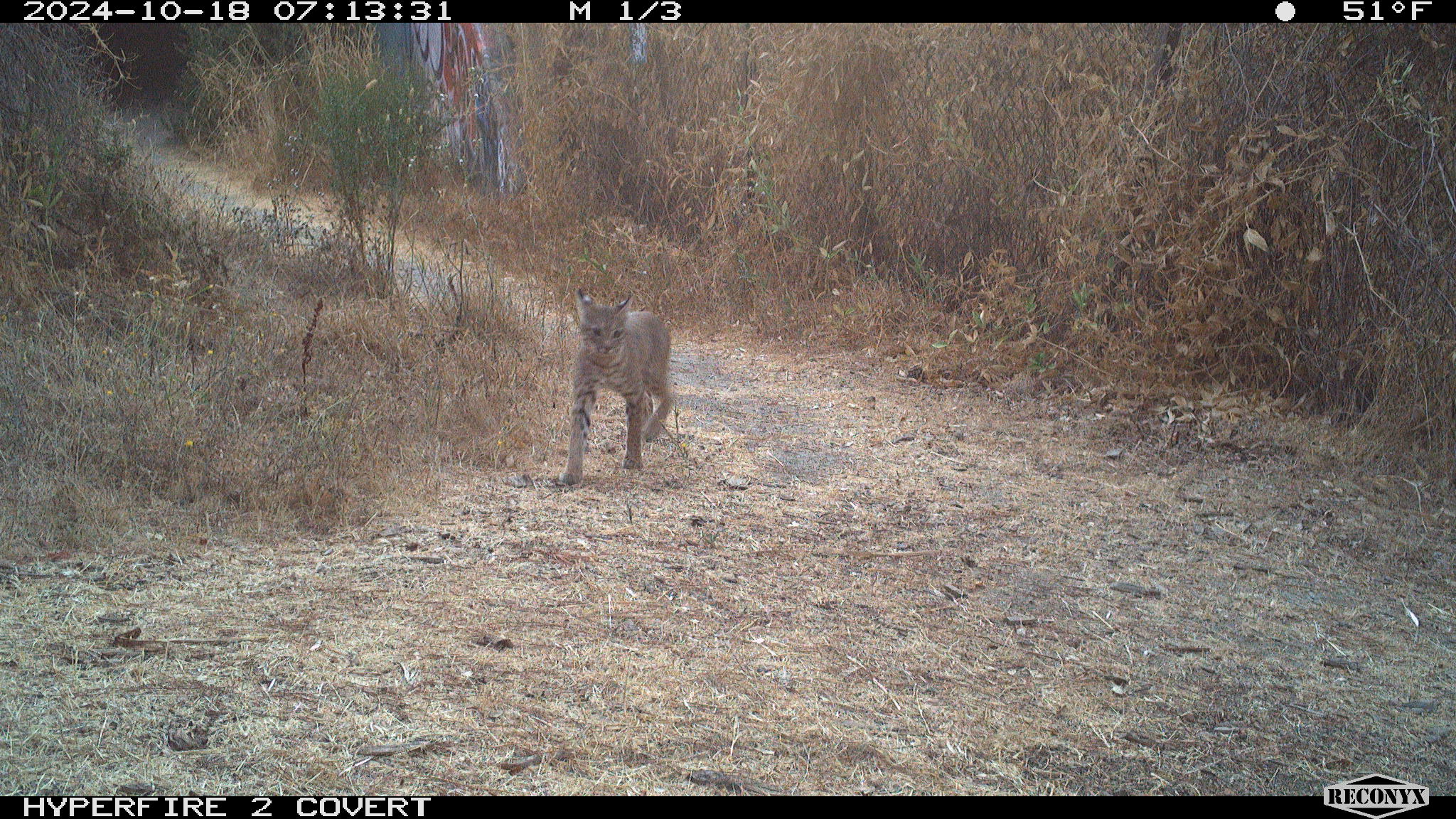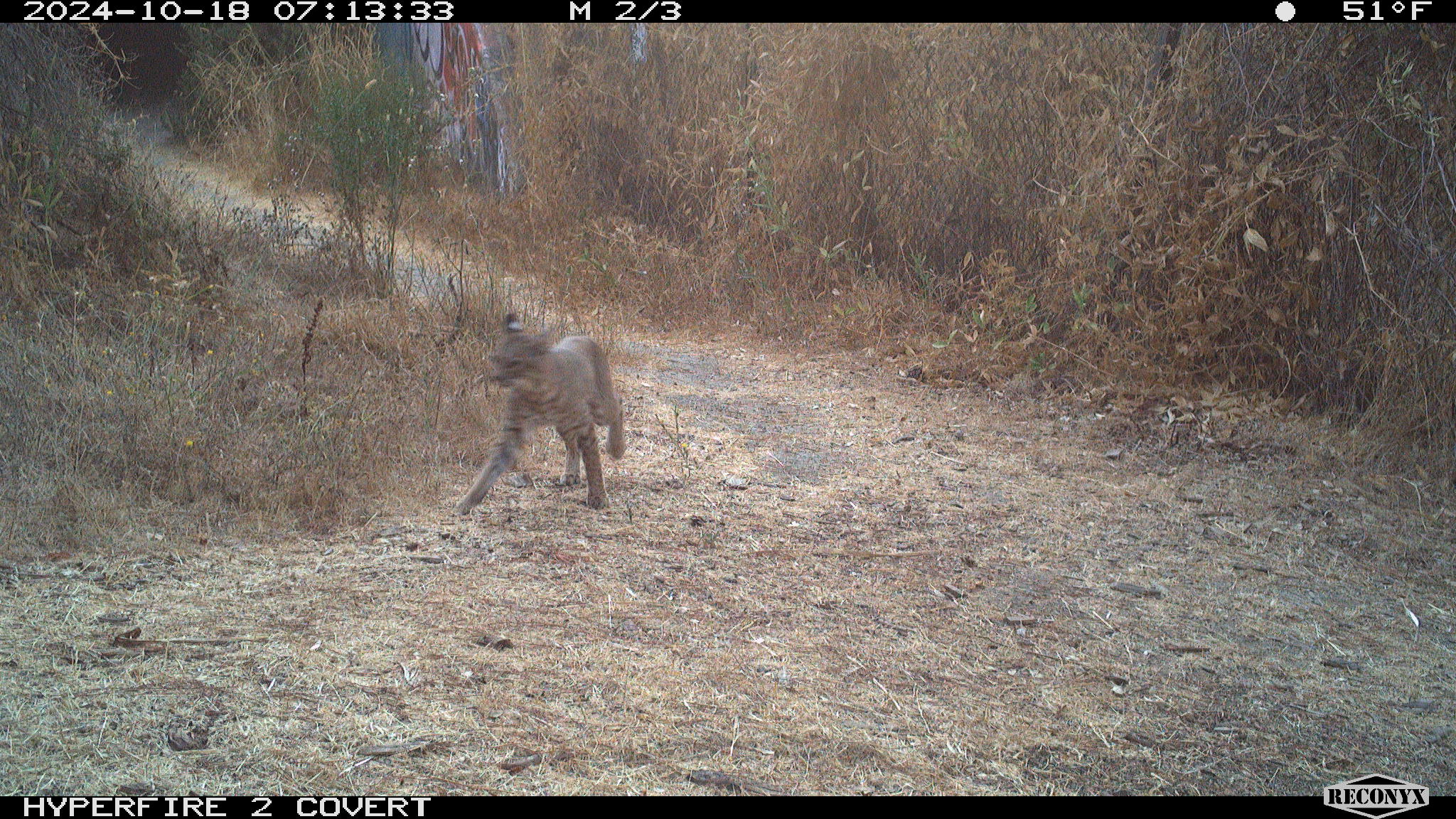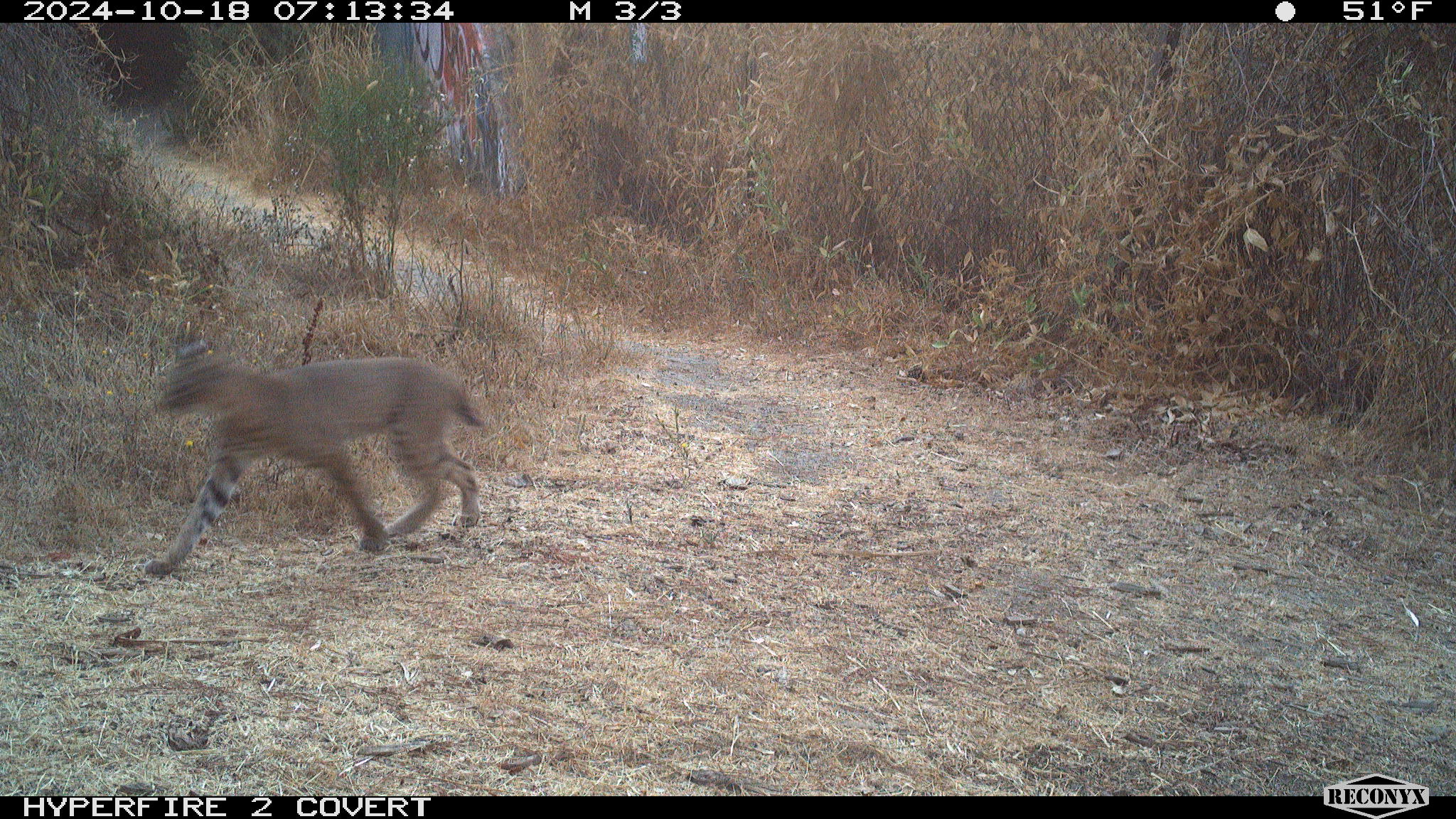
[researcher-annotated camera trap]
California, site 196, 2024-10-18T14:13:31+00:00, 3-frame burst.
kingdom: Animalia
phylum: Chordata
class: Mammalia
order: Carnivora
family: Felidae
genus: Lynx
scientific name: Lynx rufus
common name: bobcat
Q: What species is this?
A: Bobcat (Lynx rufus).